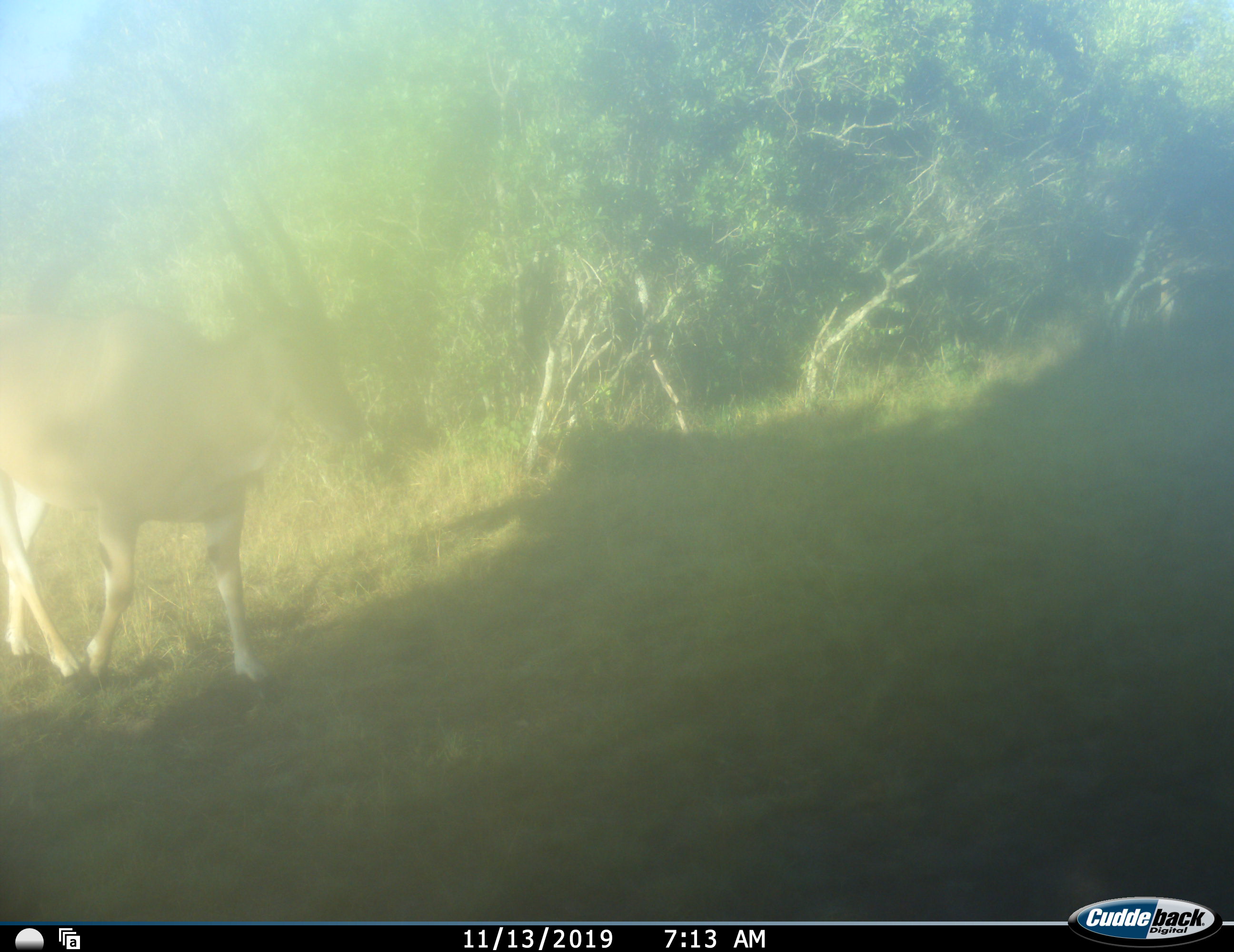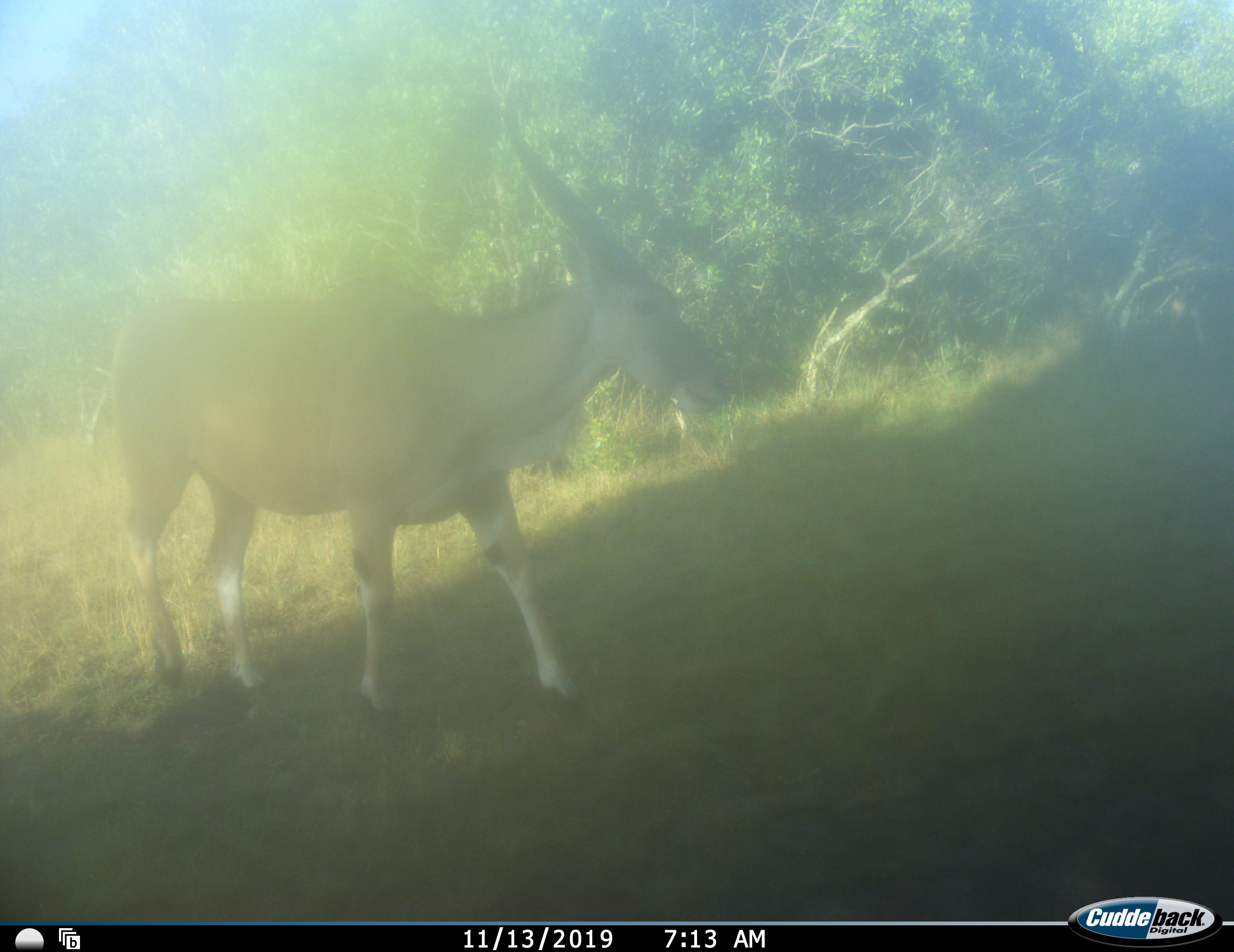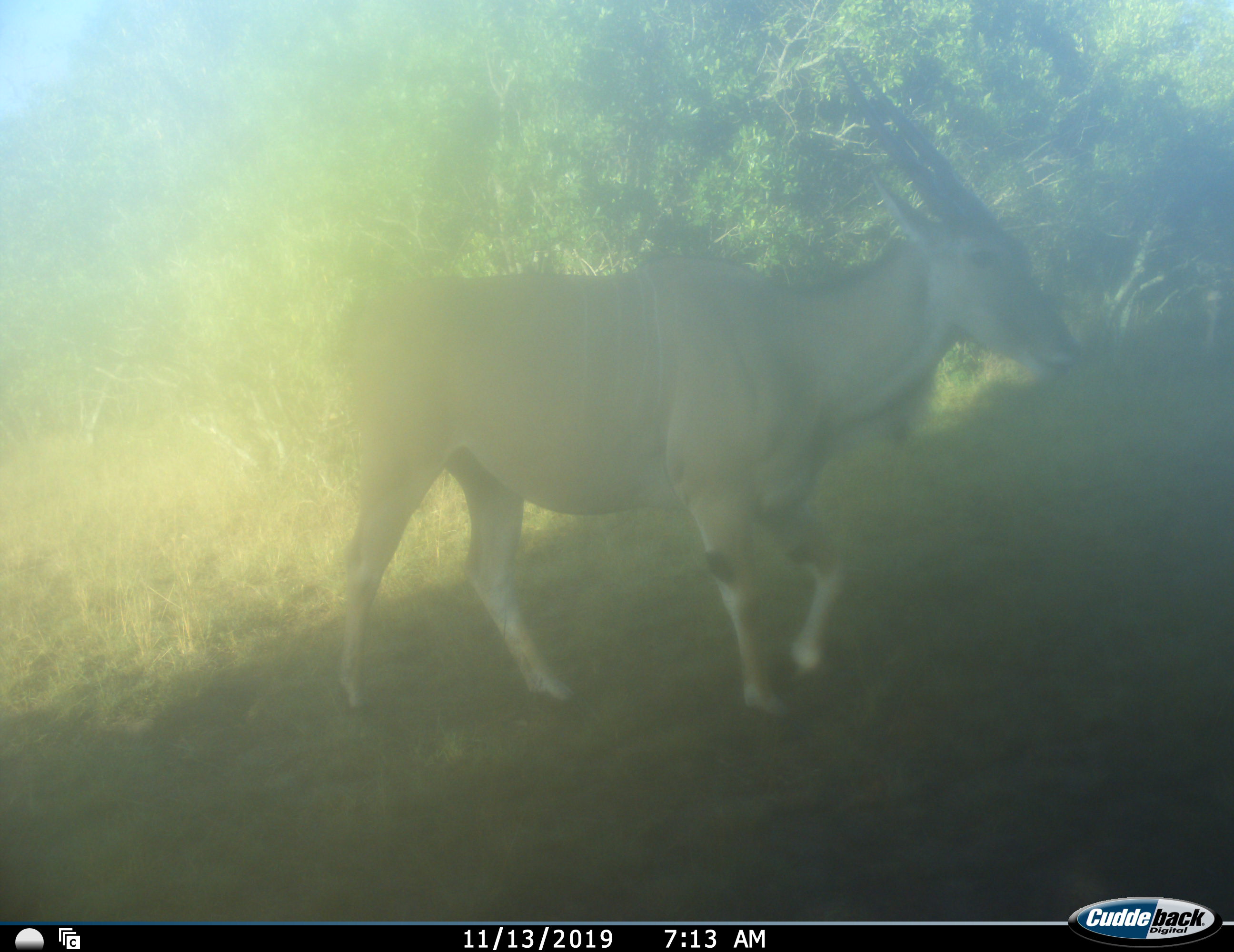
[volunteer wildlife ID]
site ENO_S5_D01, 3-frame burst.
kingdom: Animalia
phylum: Chordata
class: Mammalia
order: Artiodactyla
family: Bovidae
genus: Tragelaphus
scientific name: Tragelaphus oryx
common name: eland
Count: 1.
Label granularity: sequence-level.